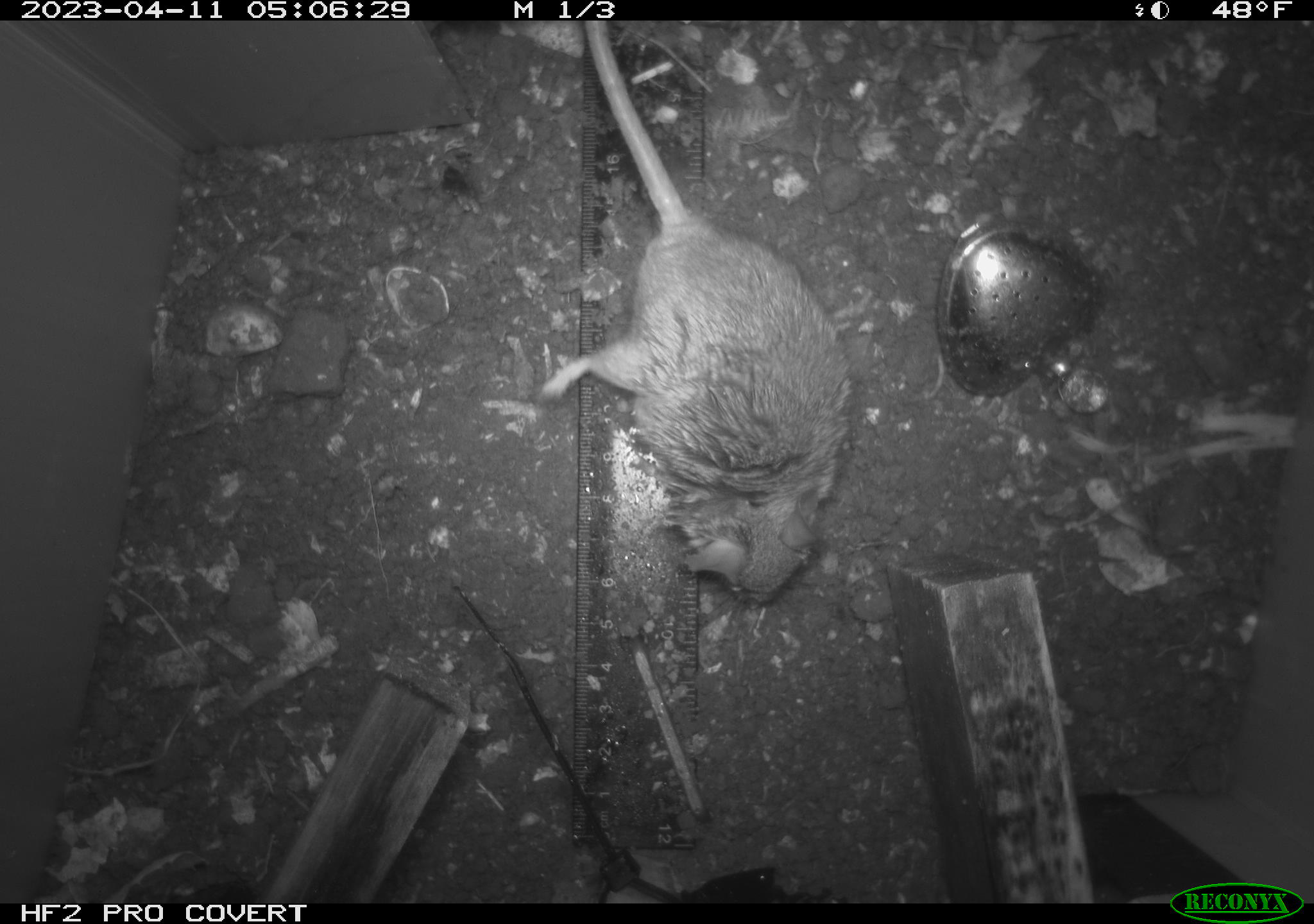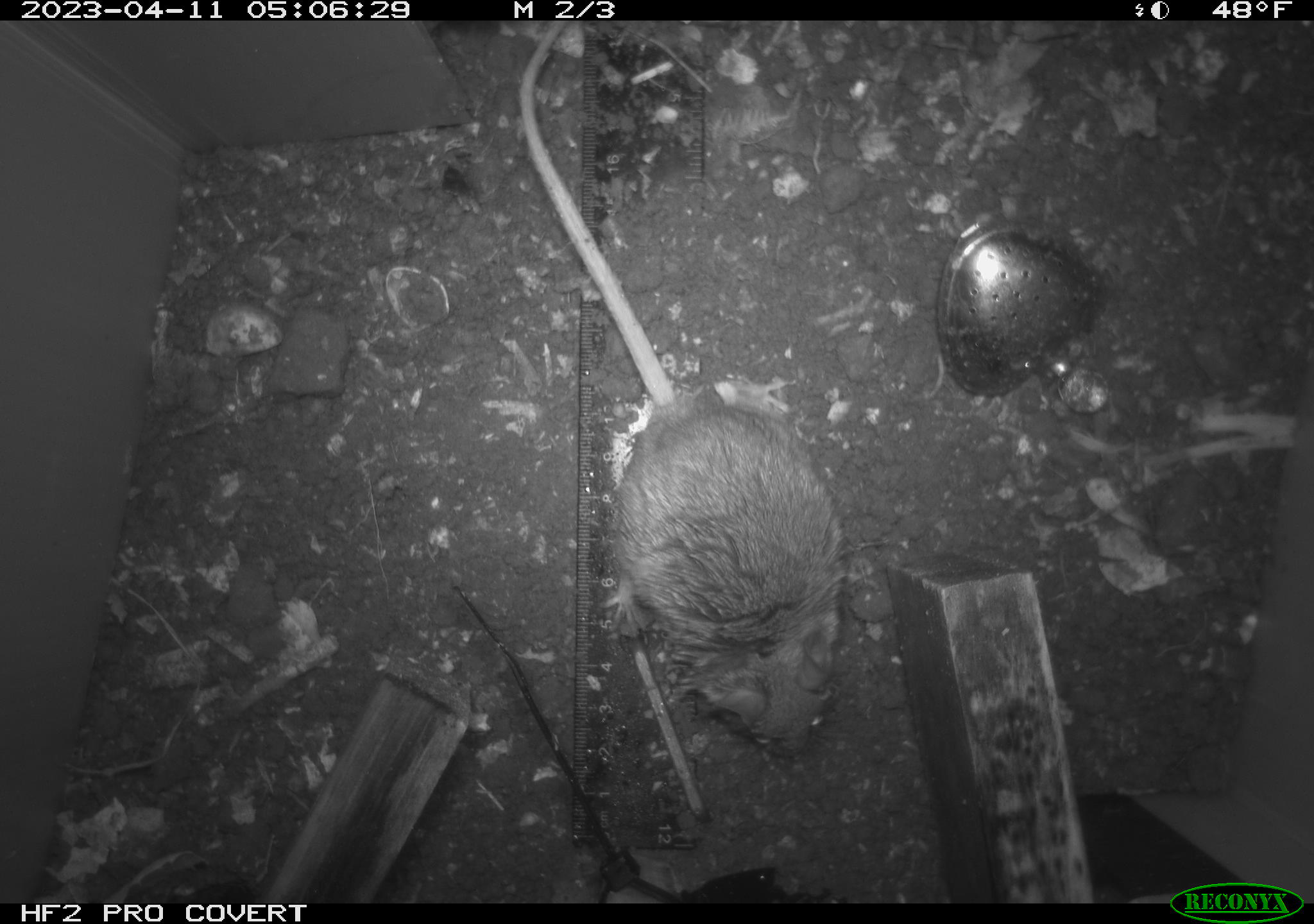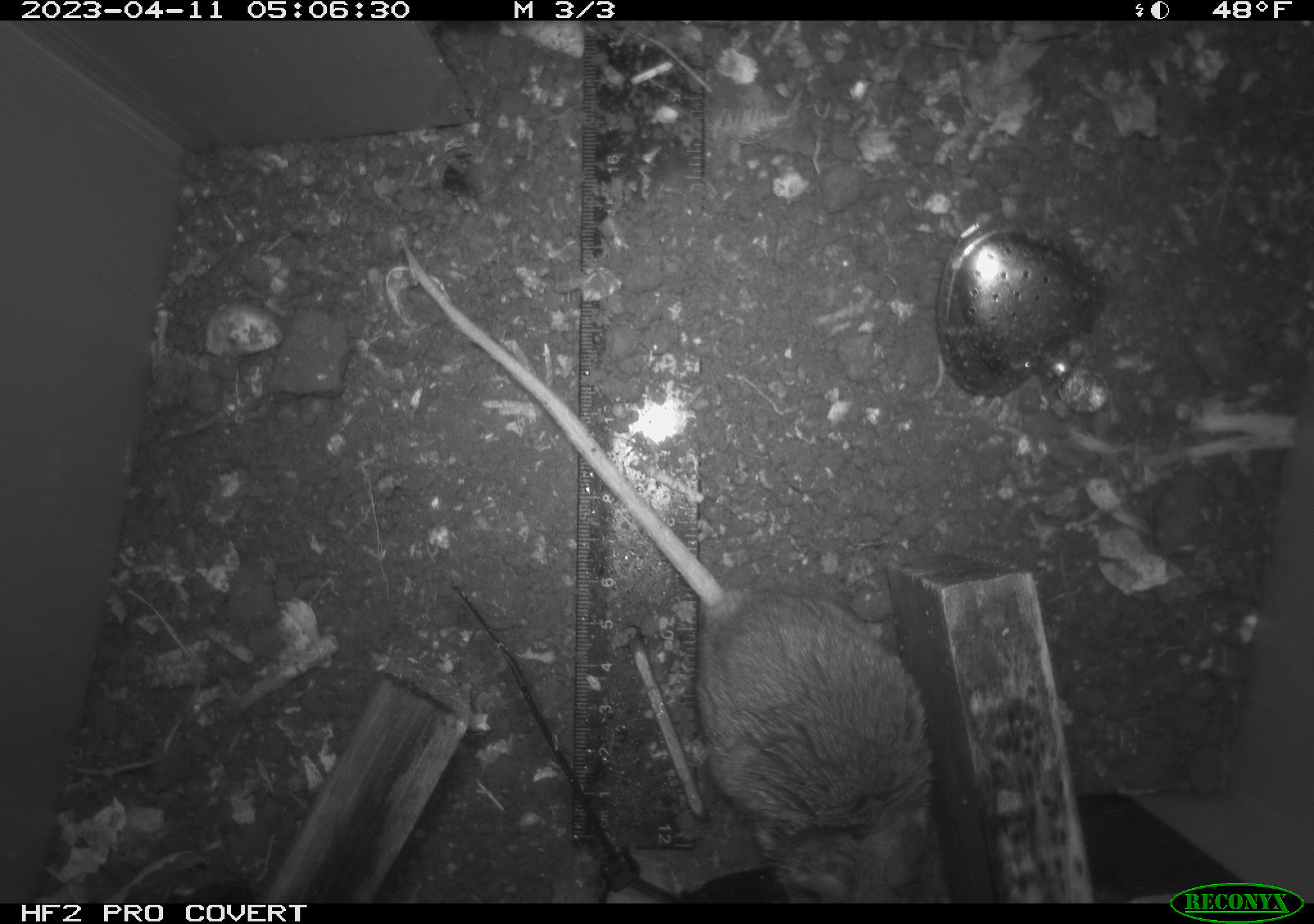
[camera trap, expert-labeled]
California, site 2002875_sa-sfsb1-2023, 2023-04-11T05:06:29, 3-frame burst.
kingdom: Animalia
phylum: Chordata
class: Mammalia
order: Rodentia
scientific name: Rodentia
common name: mouse species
Mouse species (Rodentia).